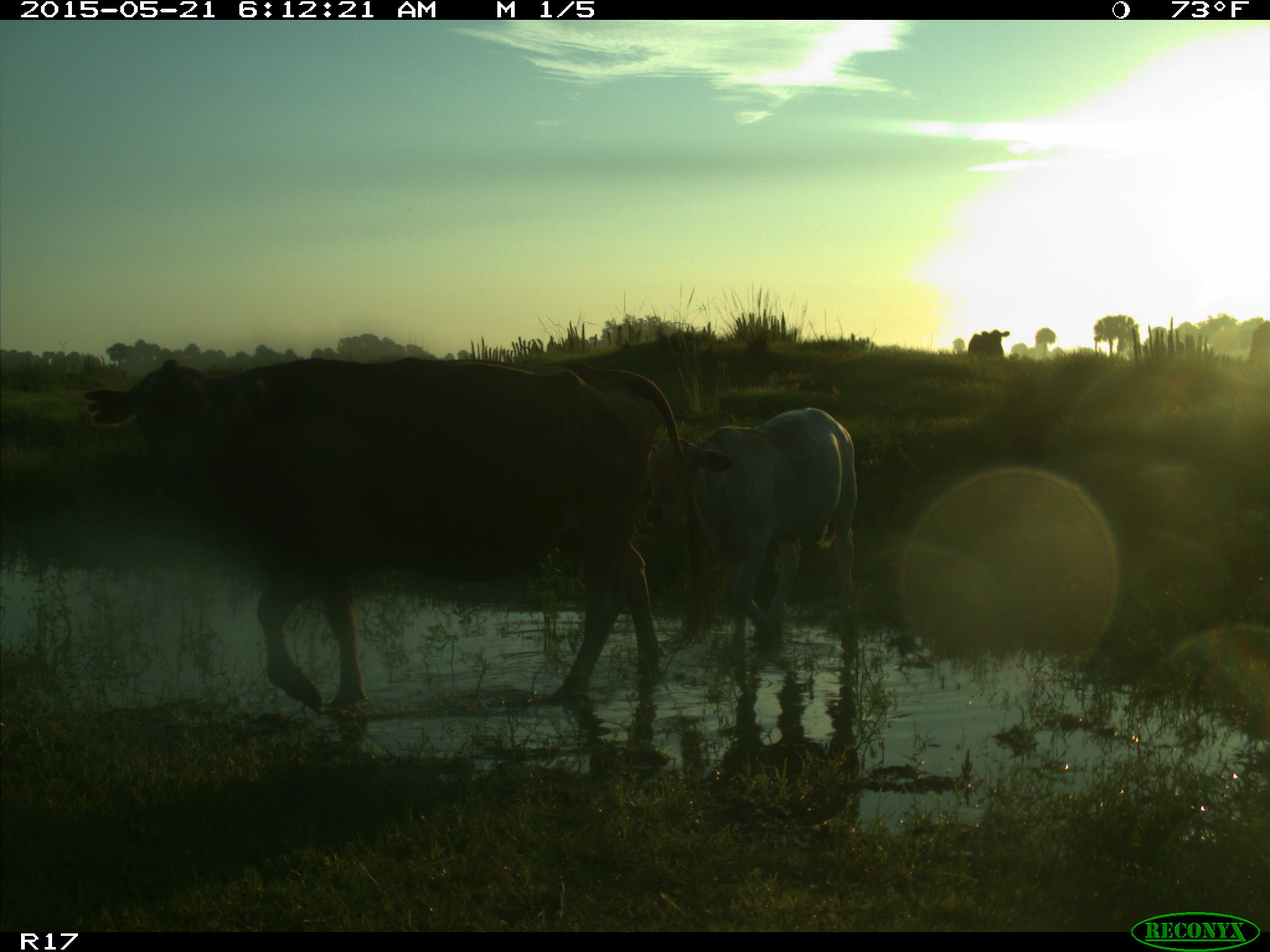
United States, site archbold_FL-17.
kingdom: Animalia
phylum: Chordata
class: Mammalia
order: Artiodactyla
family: Bovidae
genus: Bos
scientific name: Bos taurus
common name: domestic cow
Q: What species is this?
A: Bos taurus (domestic cow).